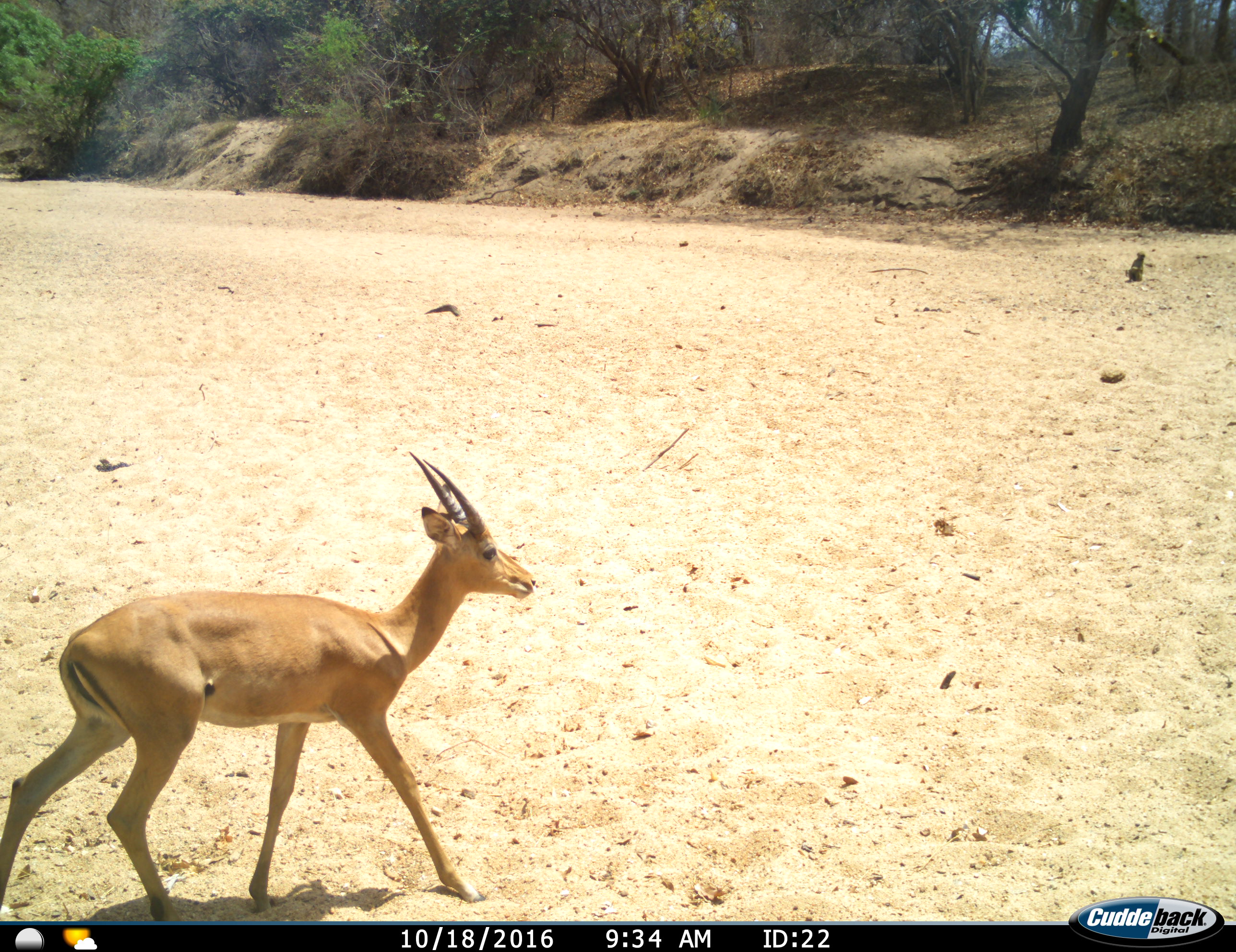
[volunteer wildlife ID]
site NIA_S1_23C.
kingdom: Animalia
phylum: Chordata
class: Mammalia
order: Artiodactyla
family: Bovidae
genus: Aepyceros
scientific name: Aepyceros melampus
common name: impala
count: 1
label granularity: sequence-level